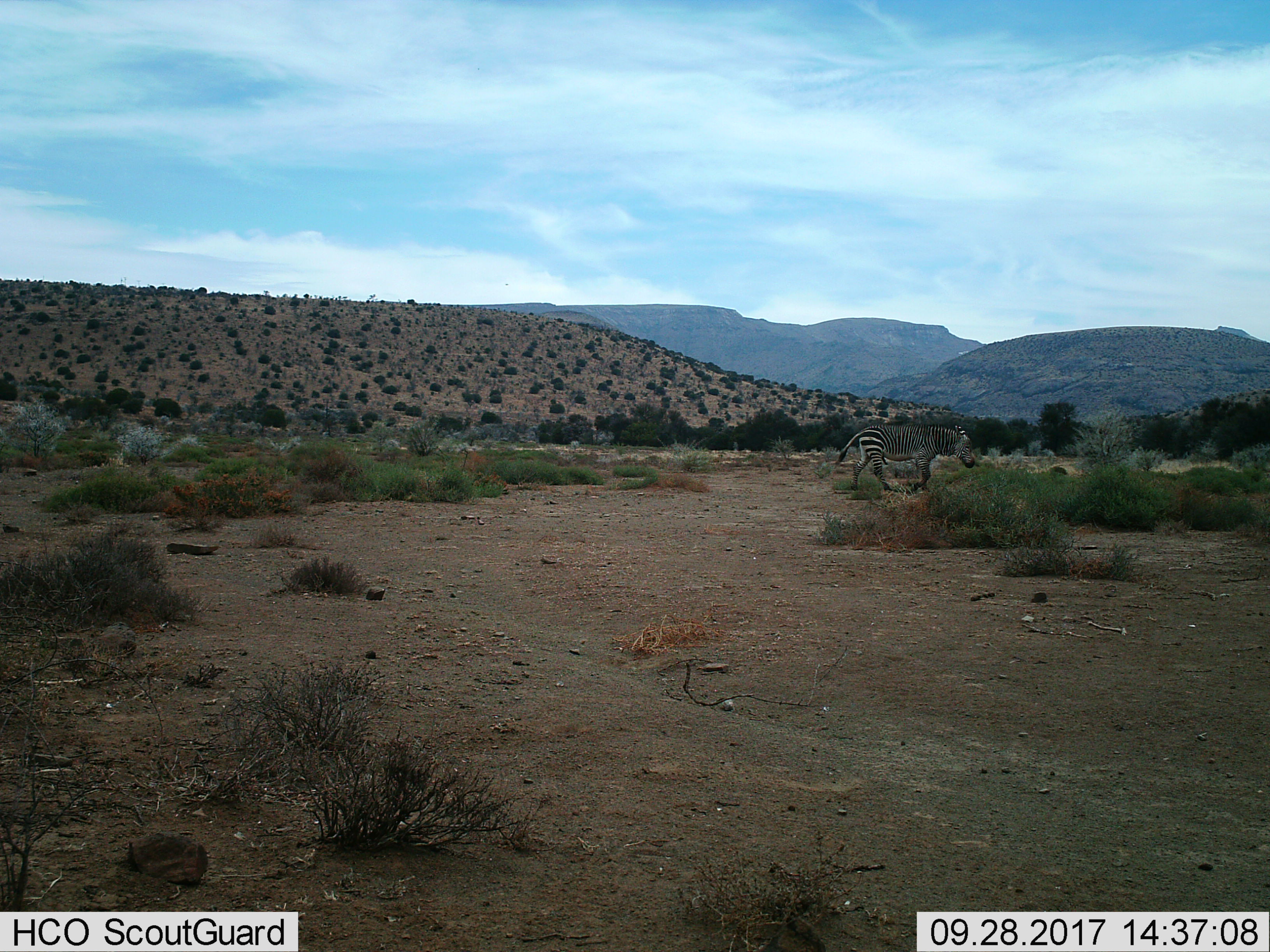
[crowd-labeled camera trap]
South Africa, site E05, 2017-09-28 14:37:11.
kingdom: Animalia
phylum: Chordata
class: Mammalia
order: Perissodactyla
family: Equidae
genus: Equus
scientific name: Equus zebra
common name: mountain zebra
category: zebramountain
Zebramountain (mountain zebra) (Equus zebra), count 1. Behavior (volunteer vote fractions): standing 12%, resting 0%, moving 88%, interacting 0%. Young present (vote fraction): 0%. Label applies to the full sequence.